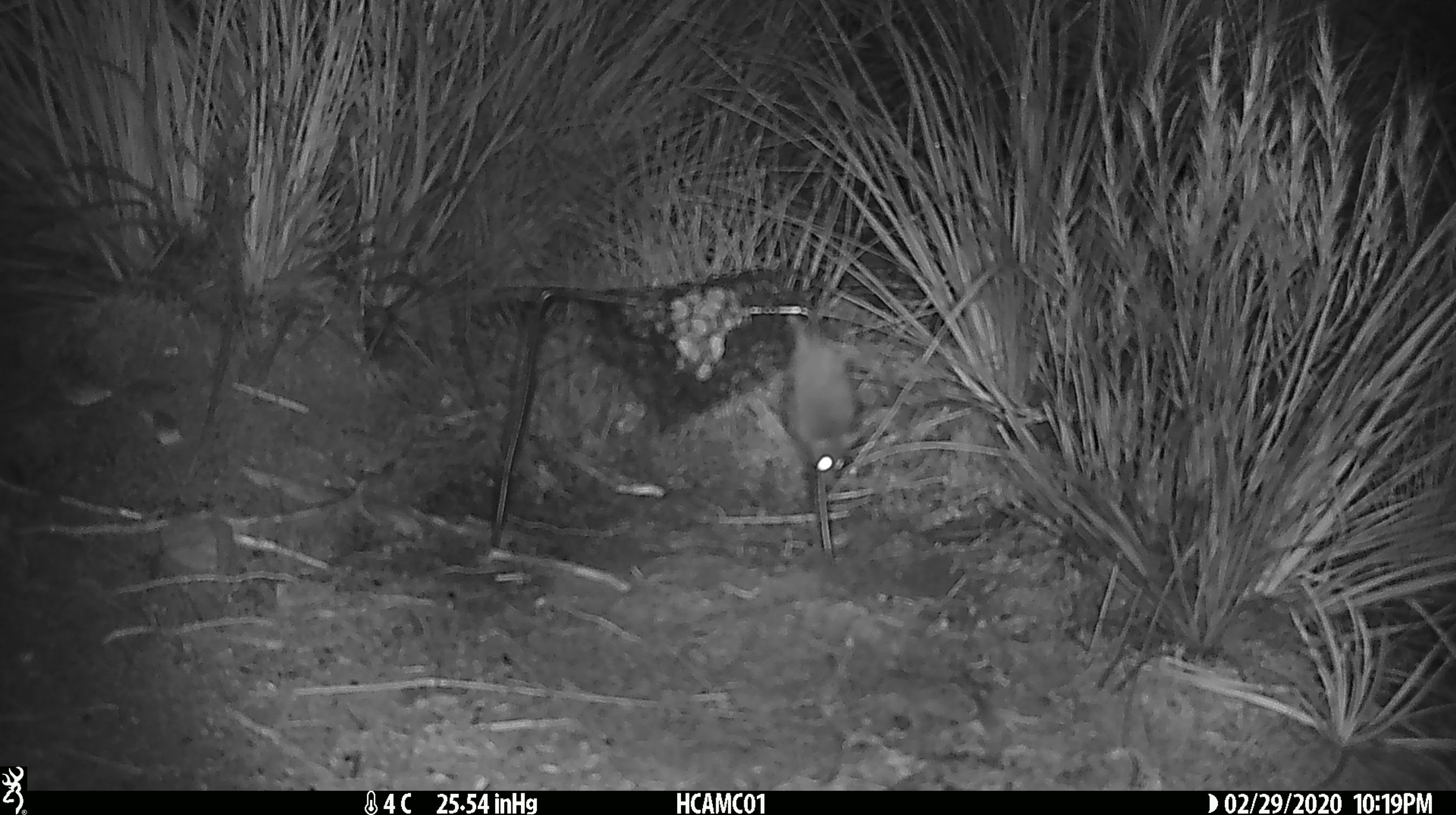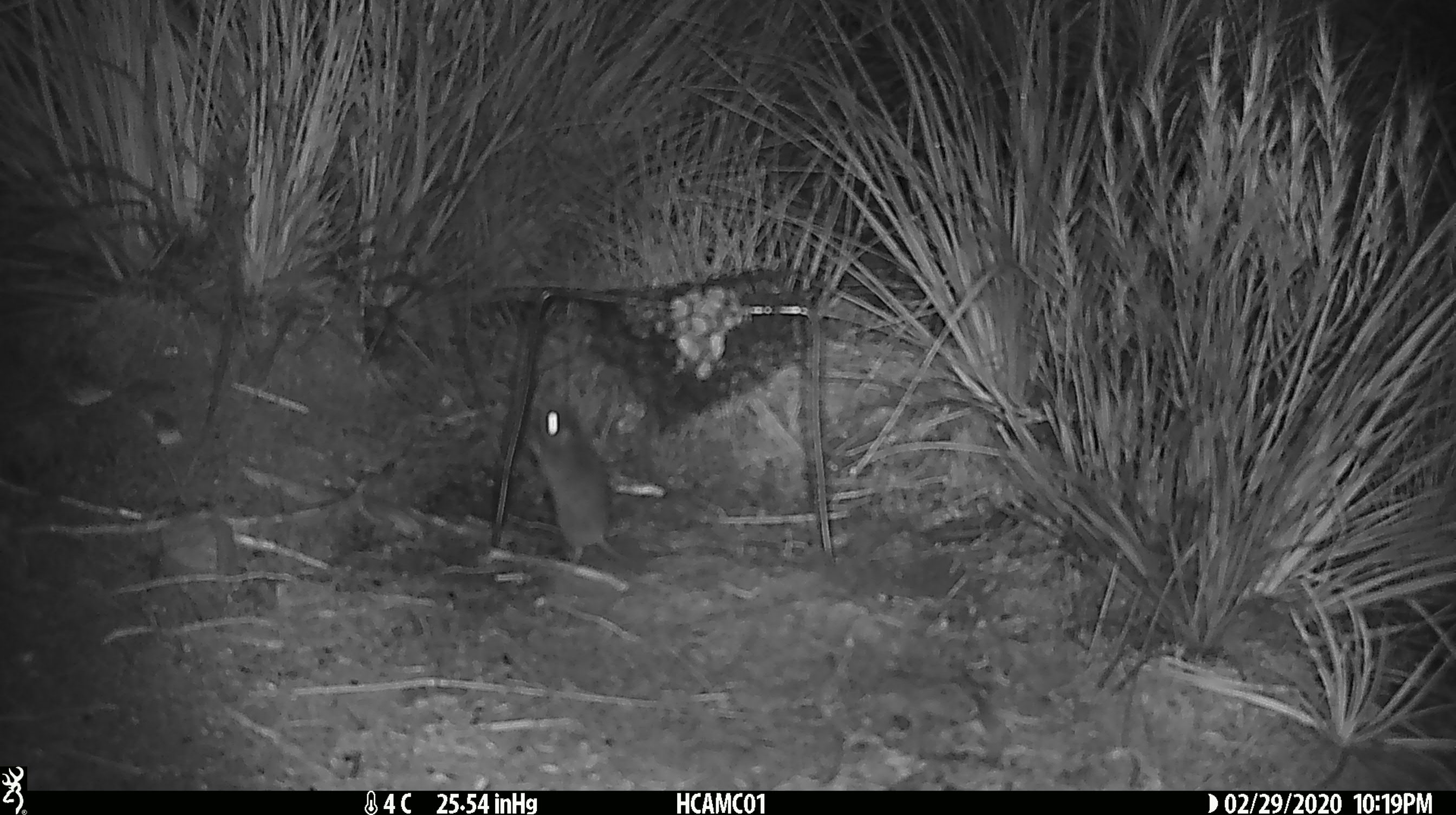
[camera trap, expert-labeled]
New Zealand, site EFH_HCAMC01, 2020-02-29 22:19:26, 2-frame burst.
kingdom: Animalia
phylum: Chordata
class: Mammalia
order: Rodentia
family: Muridae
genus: Mus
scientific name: Mus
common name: mouse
Mouse (Mus).